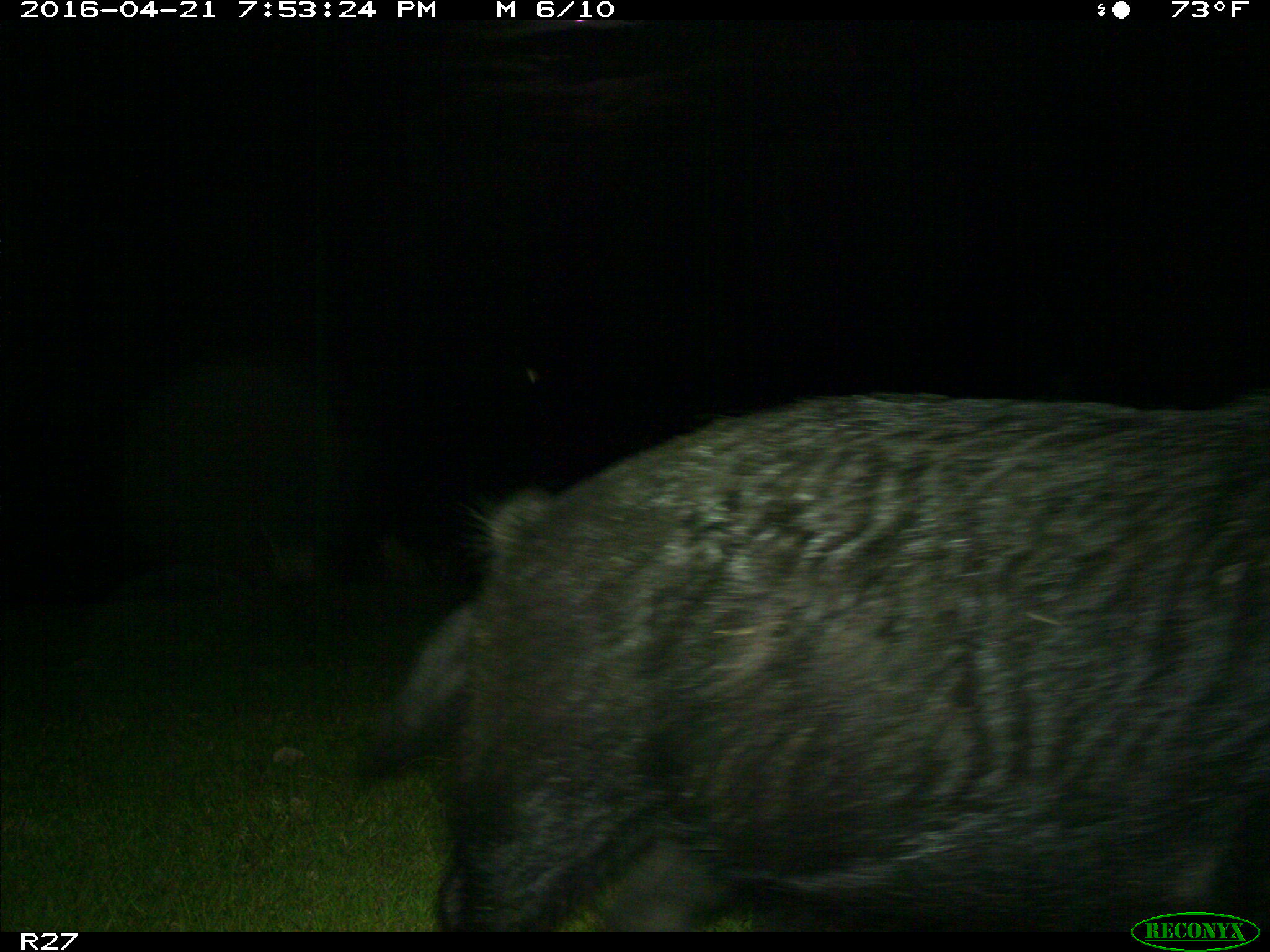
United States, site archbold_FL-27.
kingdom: Animalia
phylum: Chordata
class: Mammalia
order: Artiodactyla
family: Suidae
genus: Sus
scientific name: Sus scrofa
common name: wild boar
Sus scrofa (wild boar).